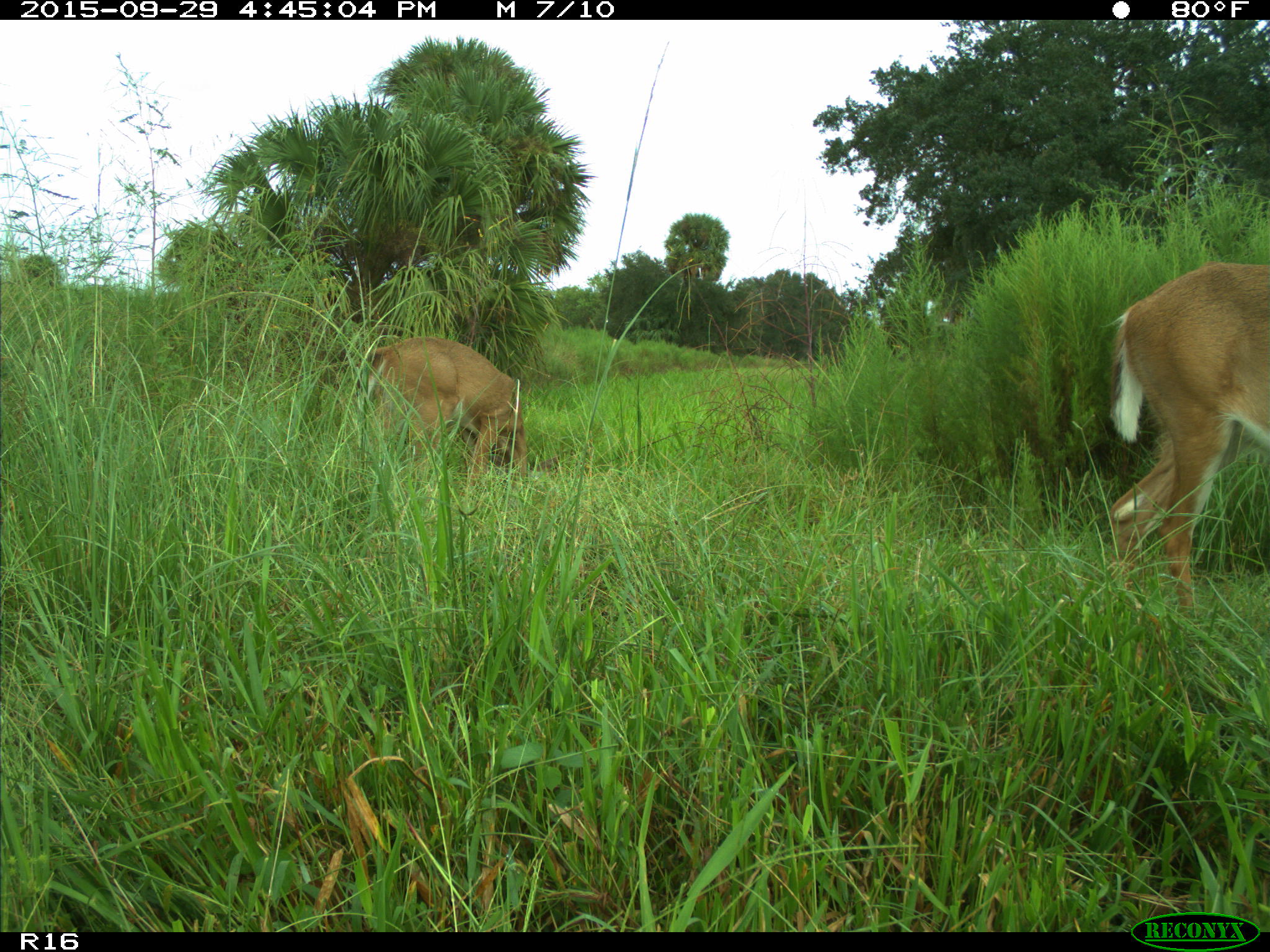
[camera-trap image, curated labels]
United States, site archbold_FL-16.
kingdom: Animalia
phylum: Chordata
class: Mammalia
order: Artiodactyla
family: Cervidae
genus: Odocoileus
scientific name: Odocoileus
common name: deer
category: unidentified deer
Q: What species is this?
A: Unidentified deer (deer) (Odocoileus).